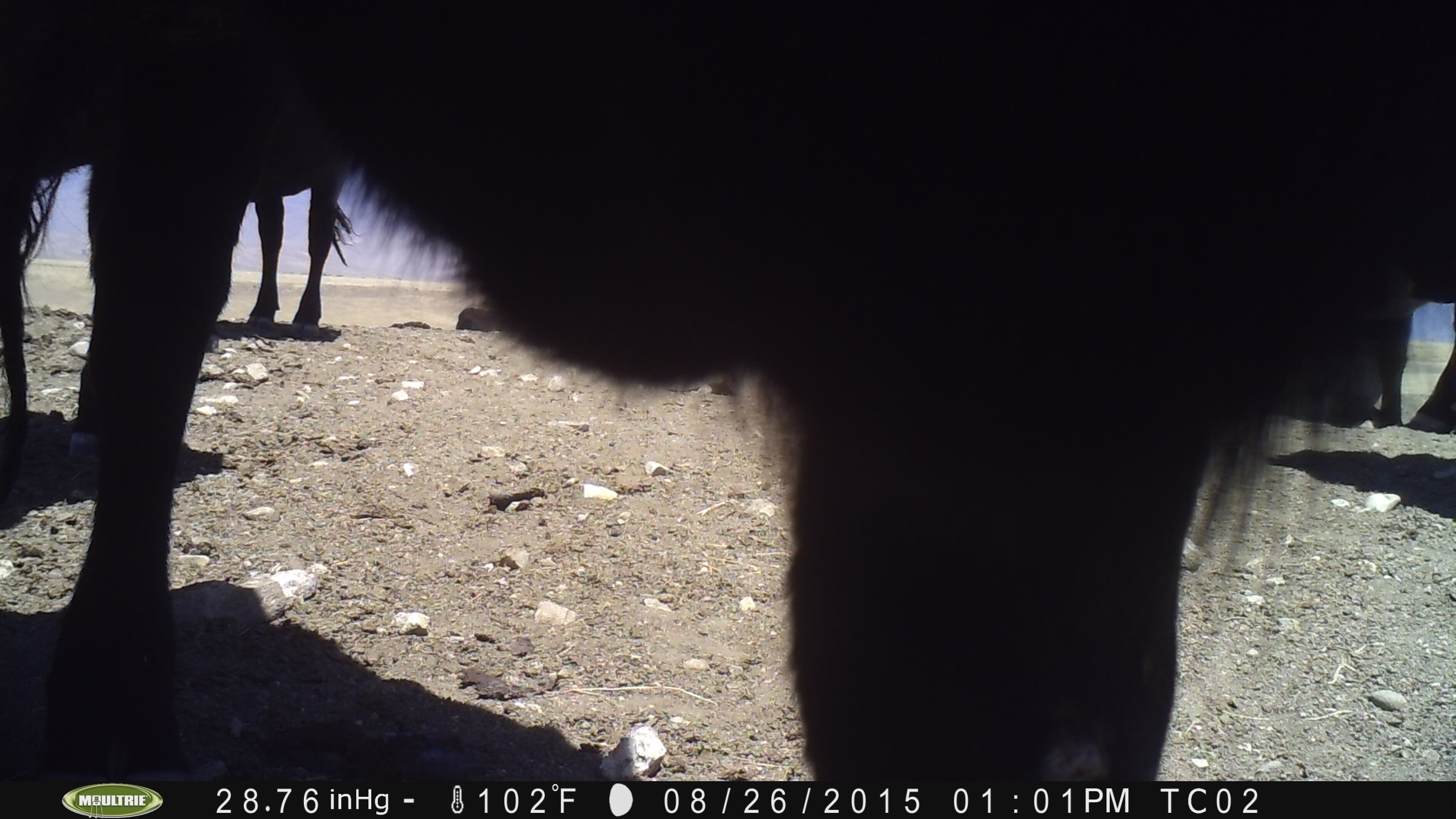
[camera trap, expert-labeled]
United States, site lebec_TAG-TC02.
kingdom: Animalia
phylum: Chordata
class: Mammalia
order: Artiodactyla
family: Bovidae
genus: Bos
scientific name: Bos taurus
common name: domestic cow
Bos taurus (domestic cow).